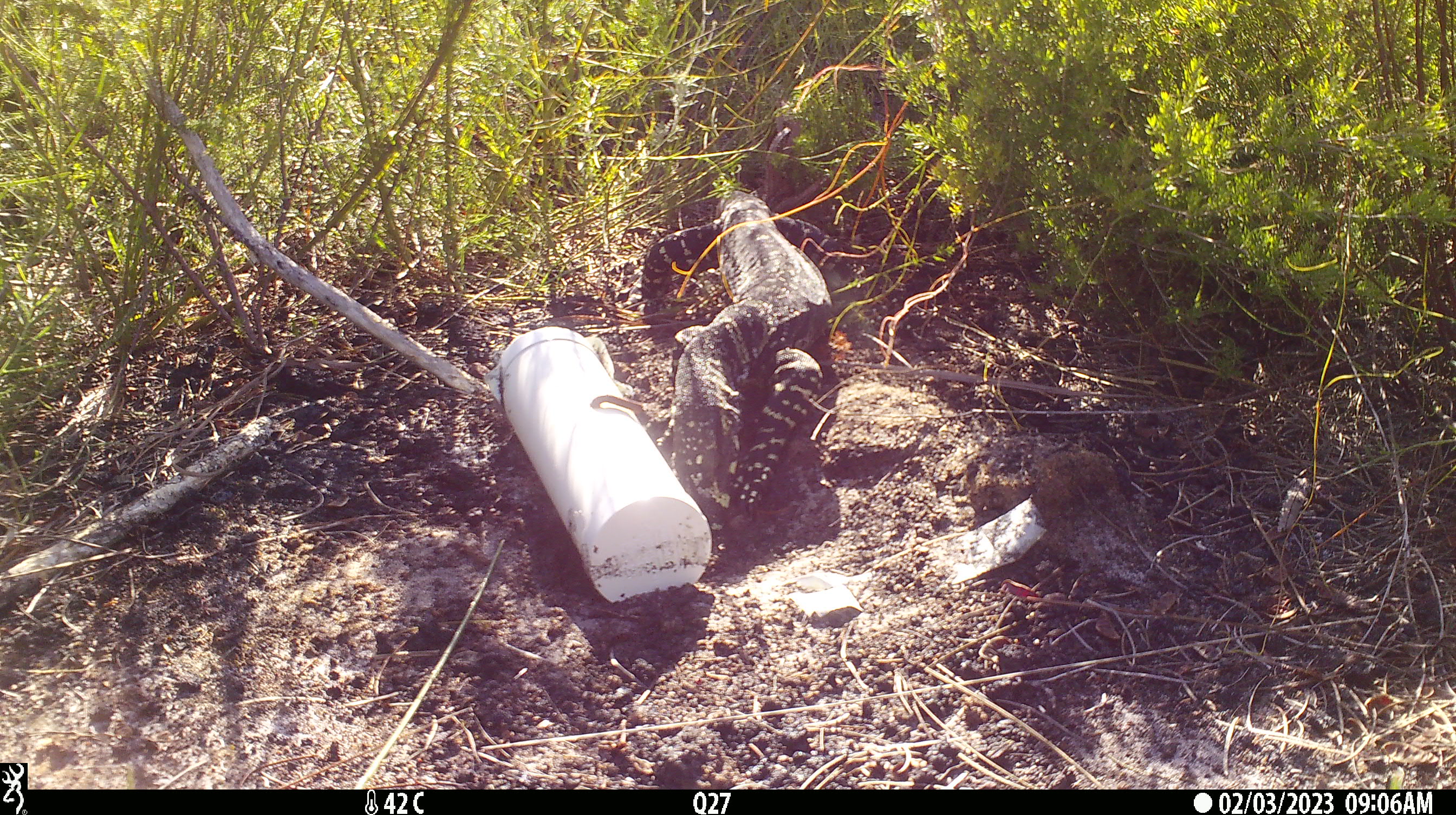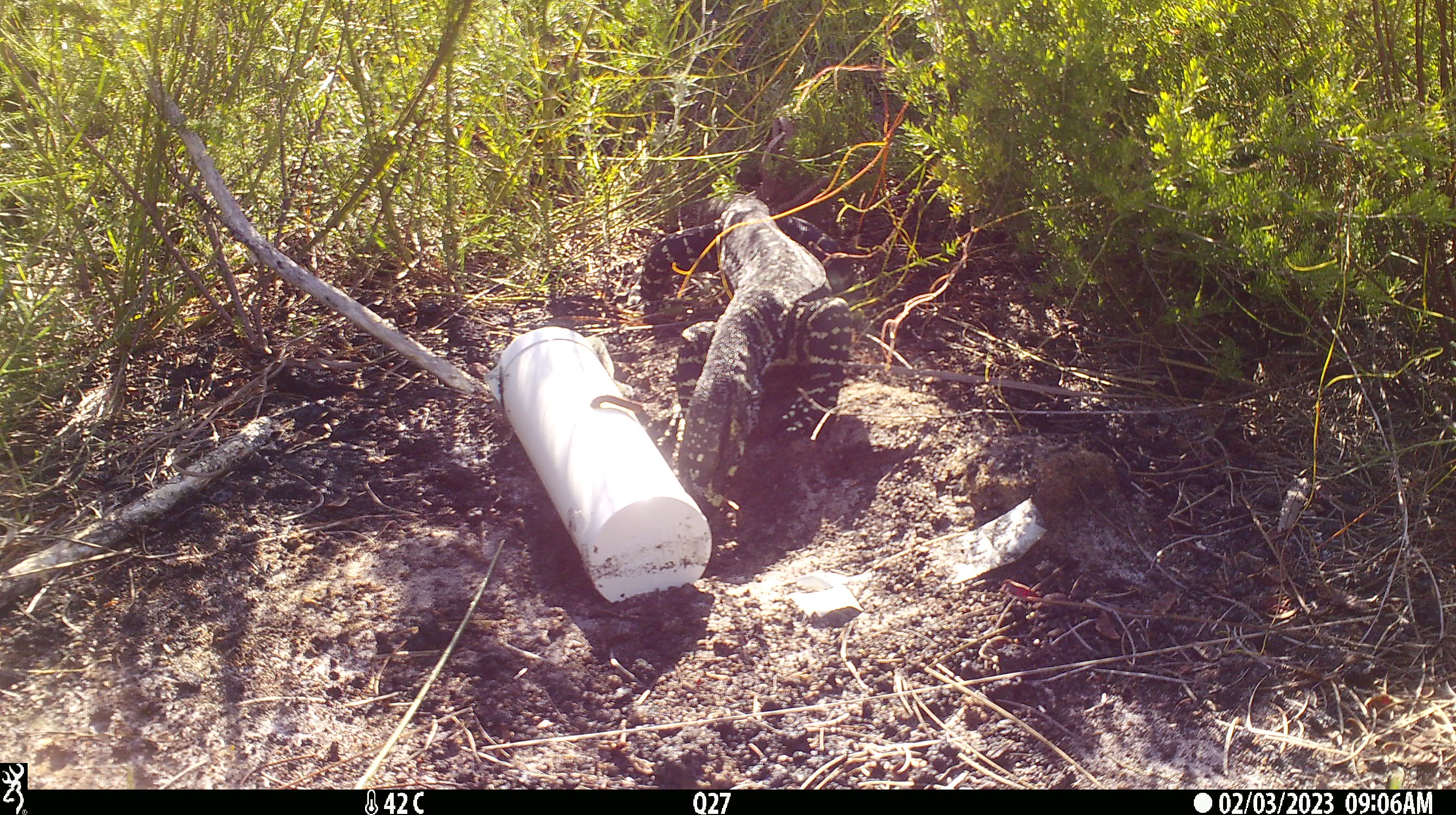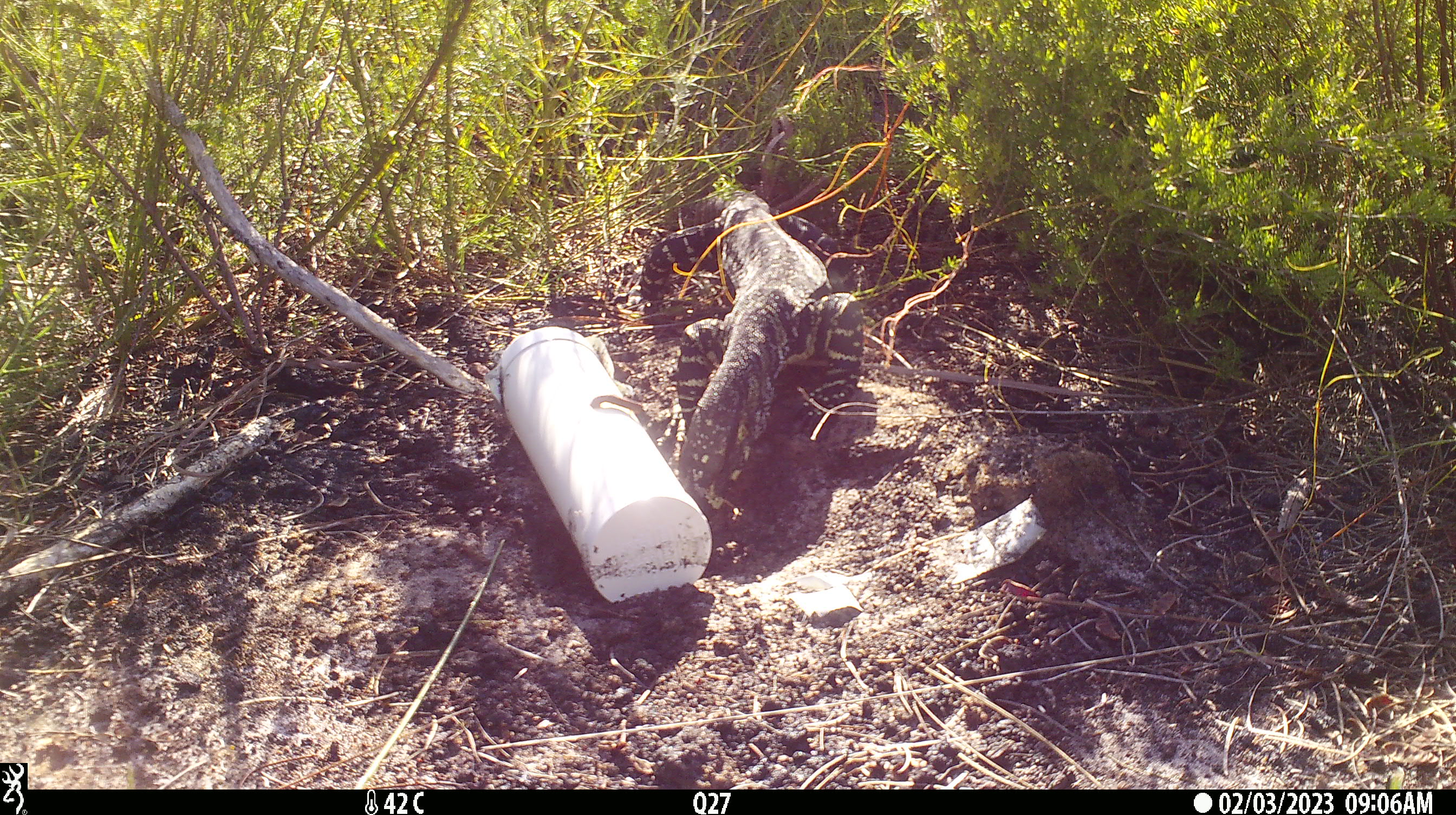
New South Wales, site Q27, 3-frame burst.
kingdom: Animalia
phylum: Chordata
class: Reptilia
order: Squamata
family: Varanidae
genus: Varanus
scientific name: Varanus varius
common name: lace monitor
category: goanna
Goanna (lace monitor) (Varanus varius).